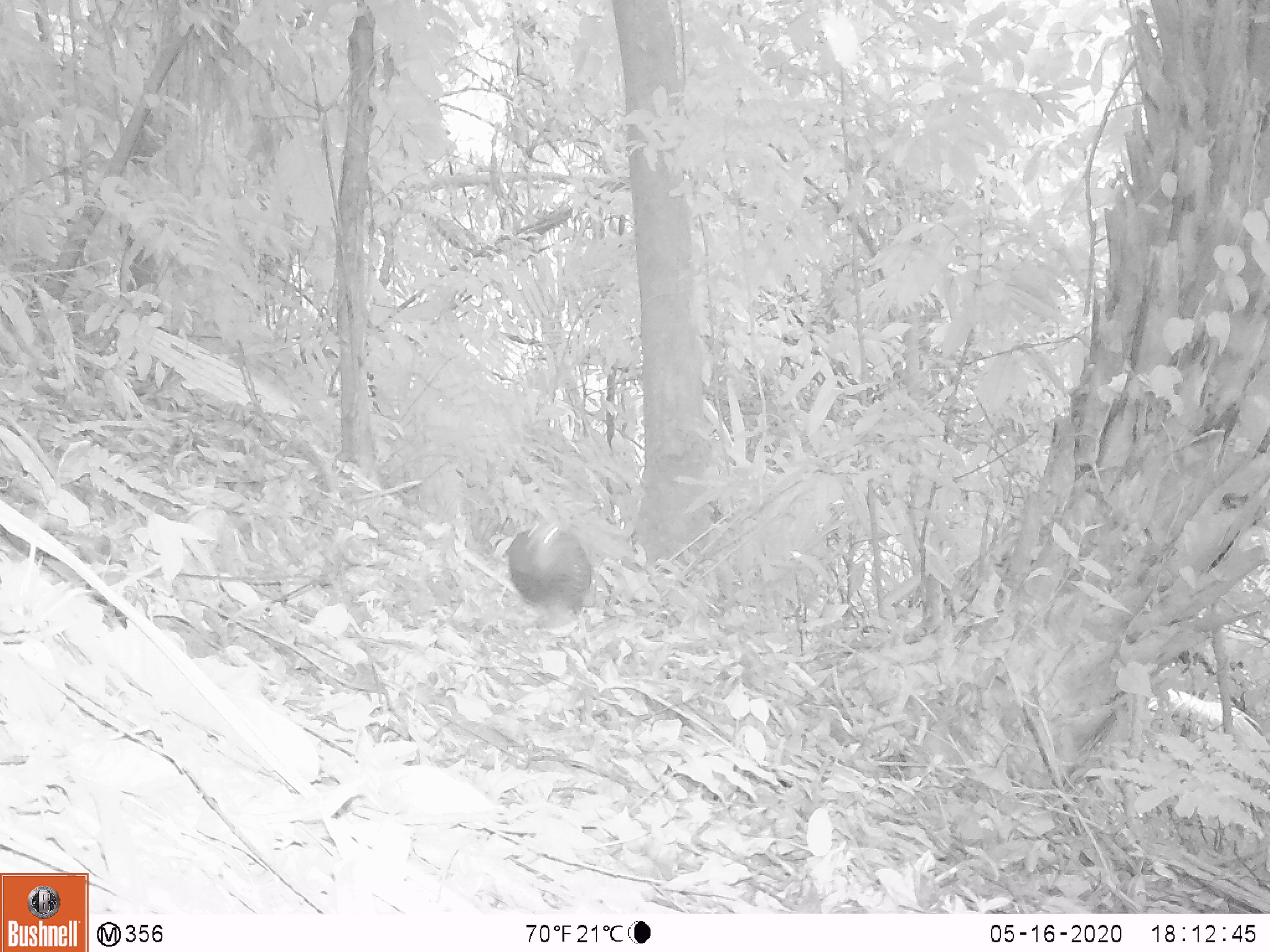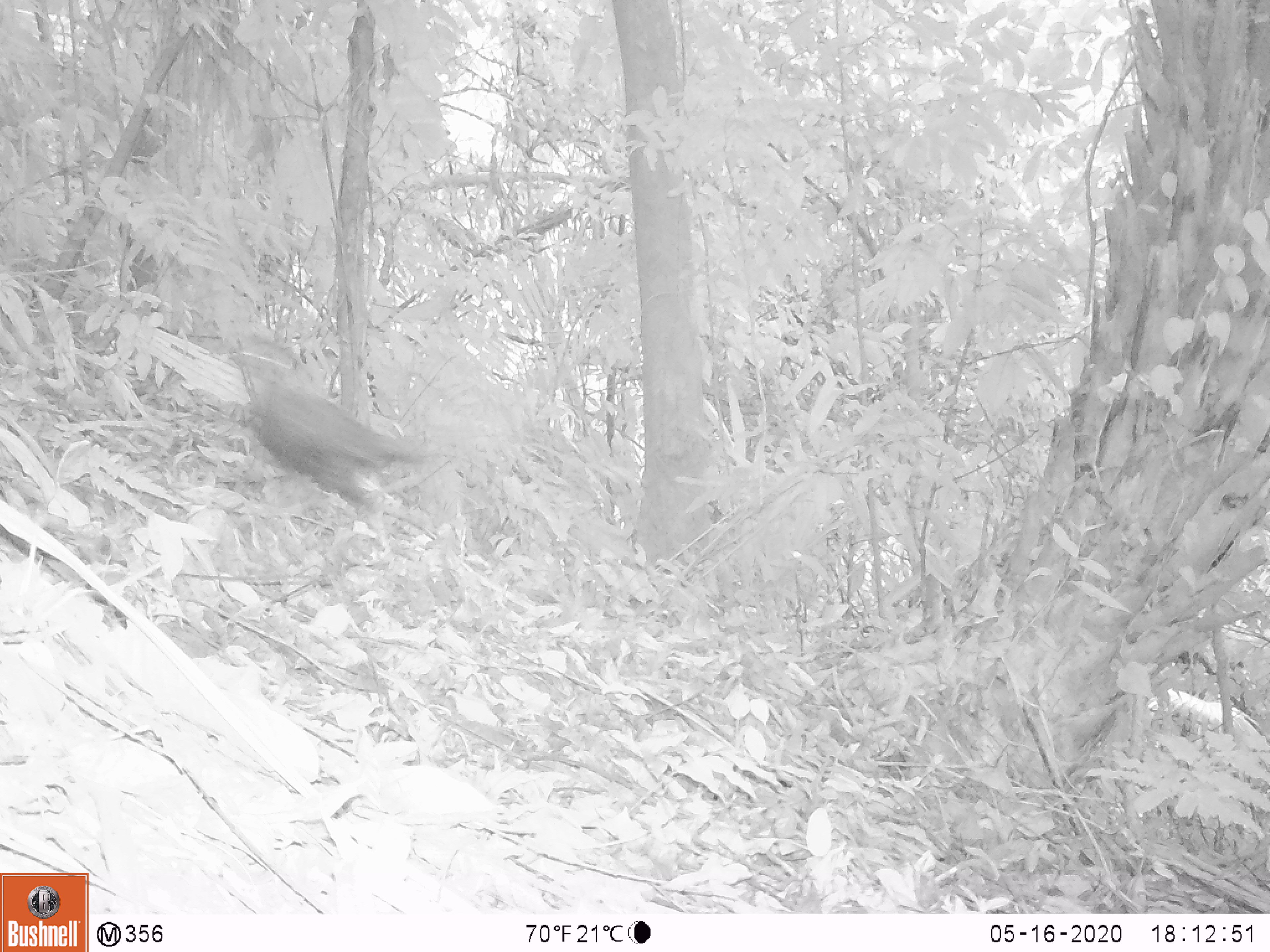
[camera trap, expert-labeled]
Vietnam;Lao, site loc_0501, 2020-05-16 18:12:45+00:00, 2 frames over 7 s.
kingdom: Animalia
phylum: Chordata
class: Aves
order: Galliformes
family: Phasianidae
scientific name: Phasianidae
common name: pheasant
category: unidentified pheasant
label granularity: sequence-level